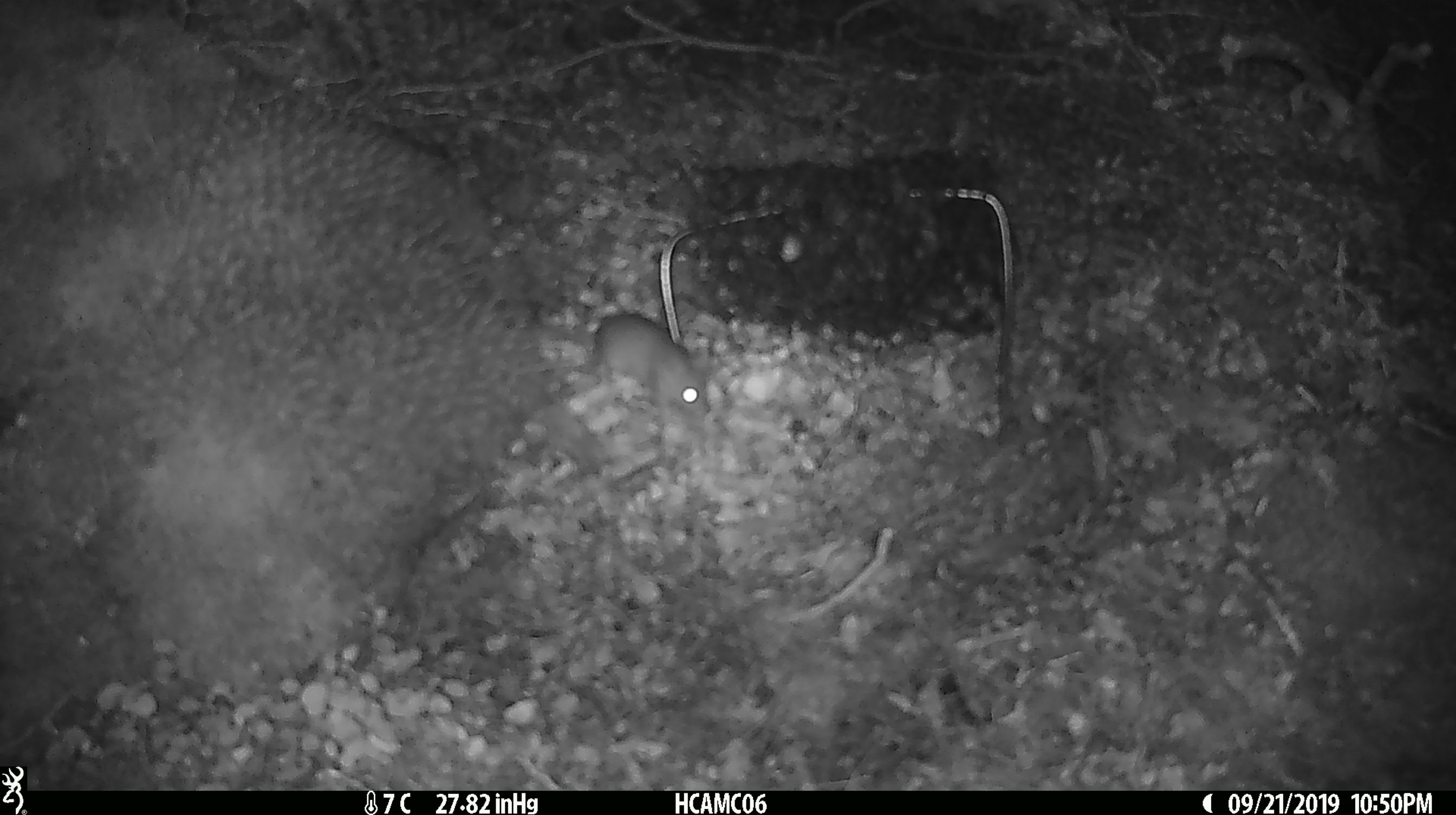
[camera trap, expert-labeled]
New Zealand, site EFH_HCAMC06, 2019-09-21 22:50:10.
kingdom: Animalia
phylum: Chordata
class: Mammalia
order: Rodentia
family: Muridae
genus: Mus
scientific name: Mus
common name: mouse